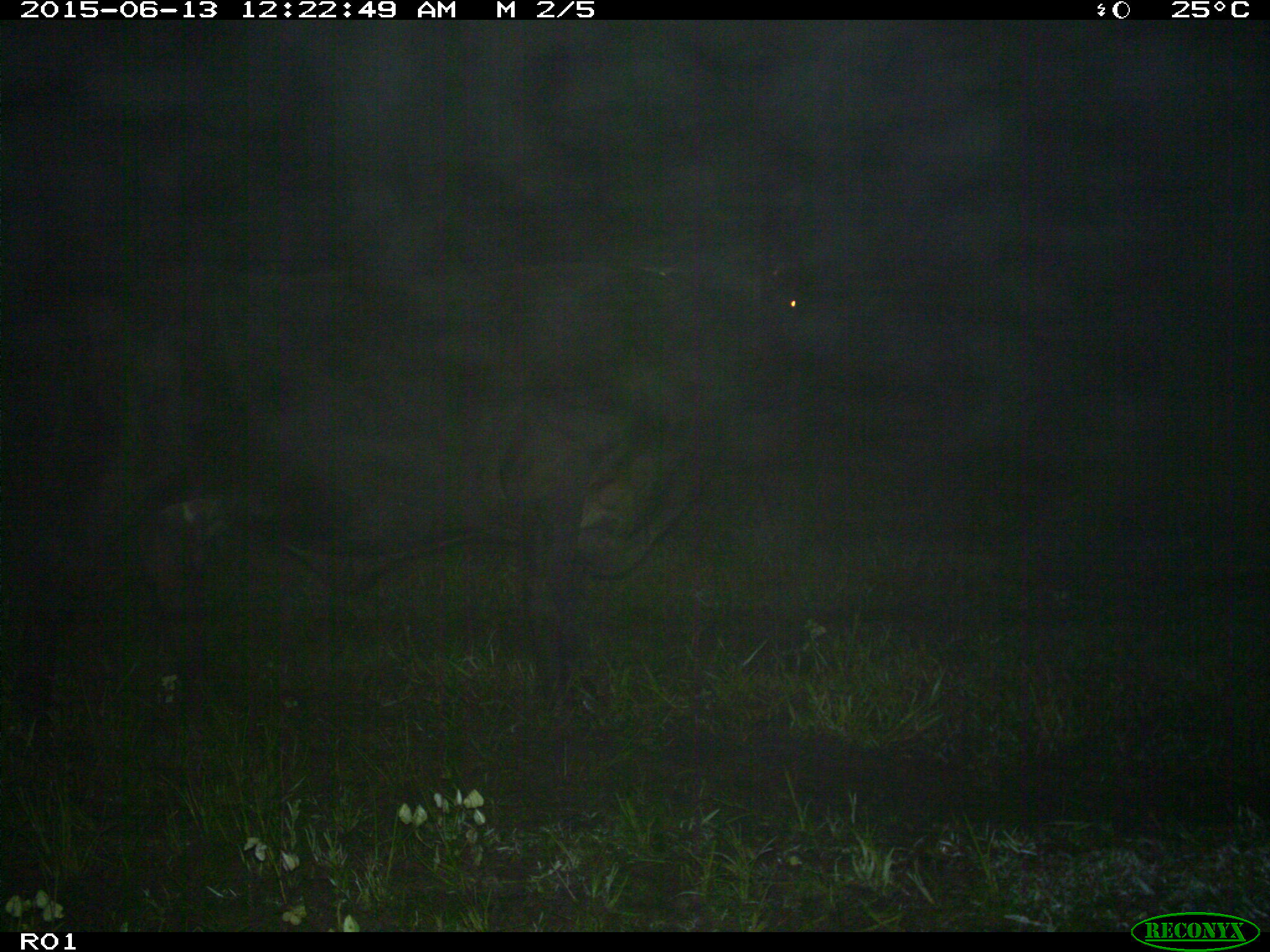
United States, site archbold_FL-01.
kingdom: Animalia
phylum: Chordata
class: Mammalia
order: Artiodactyla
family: Bovidae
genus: Bos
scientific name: Bos taurus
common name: domestic cow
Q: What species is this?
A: Bos taurus (domestic cow).